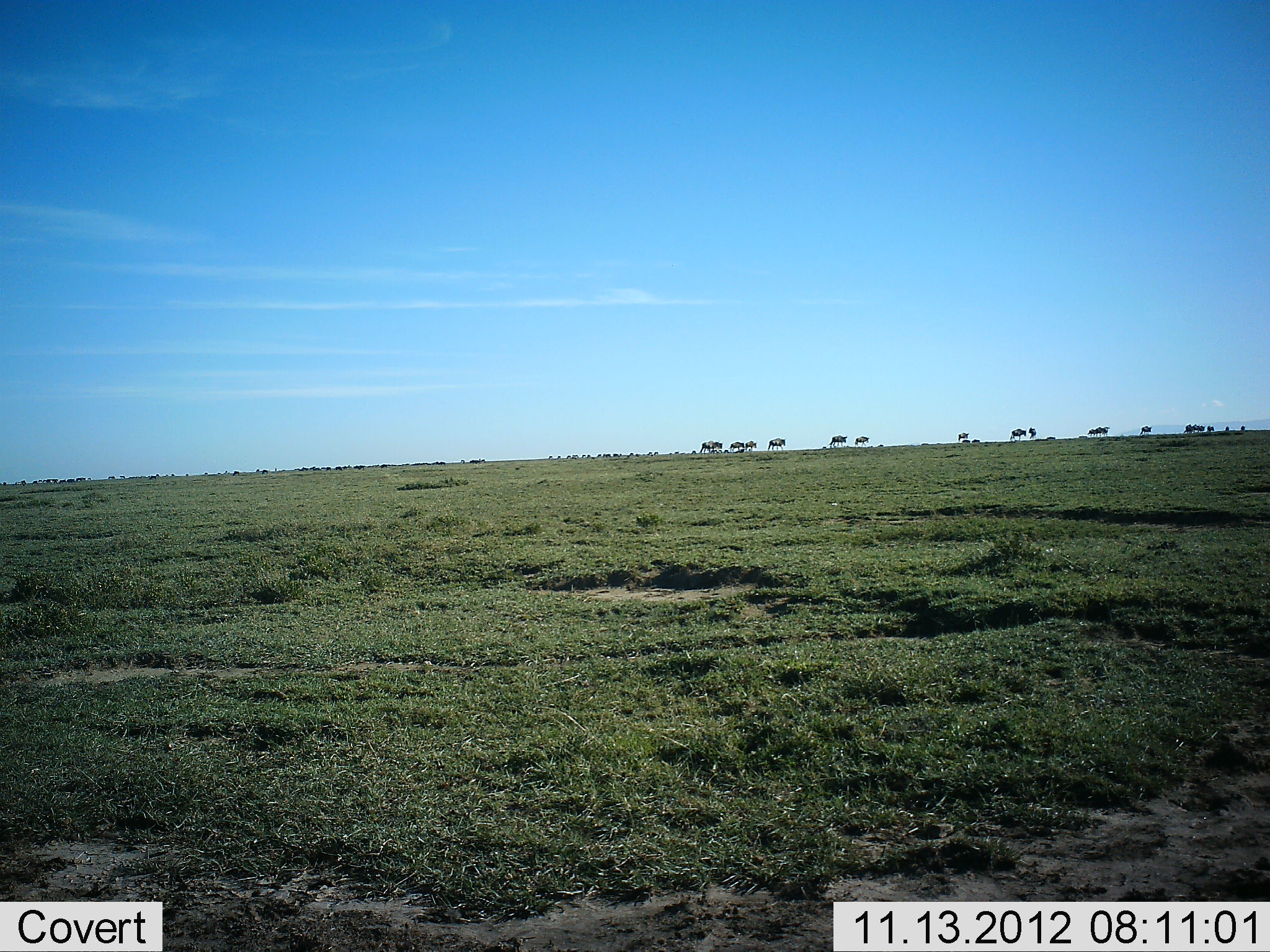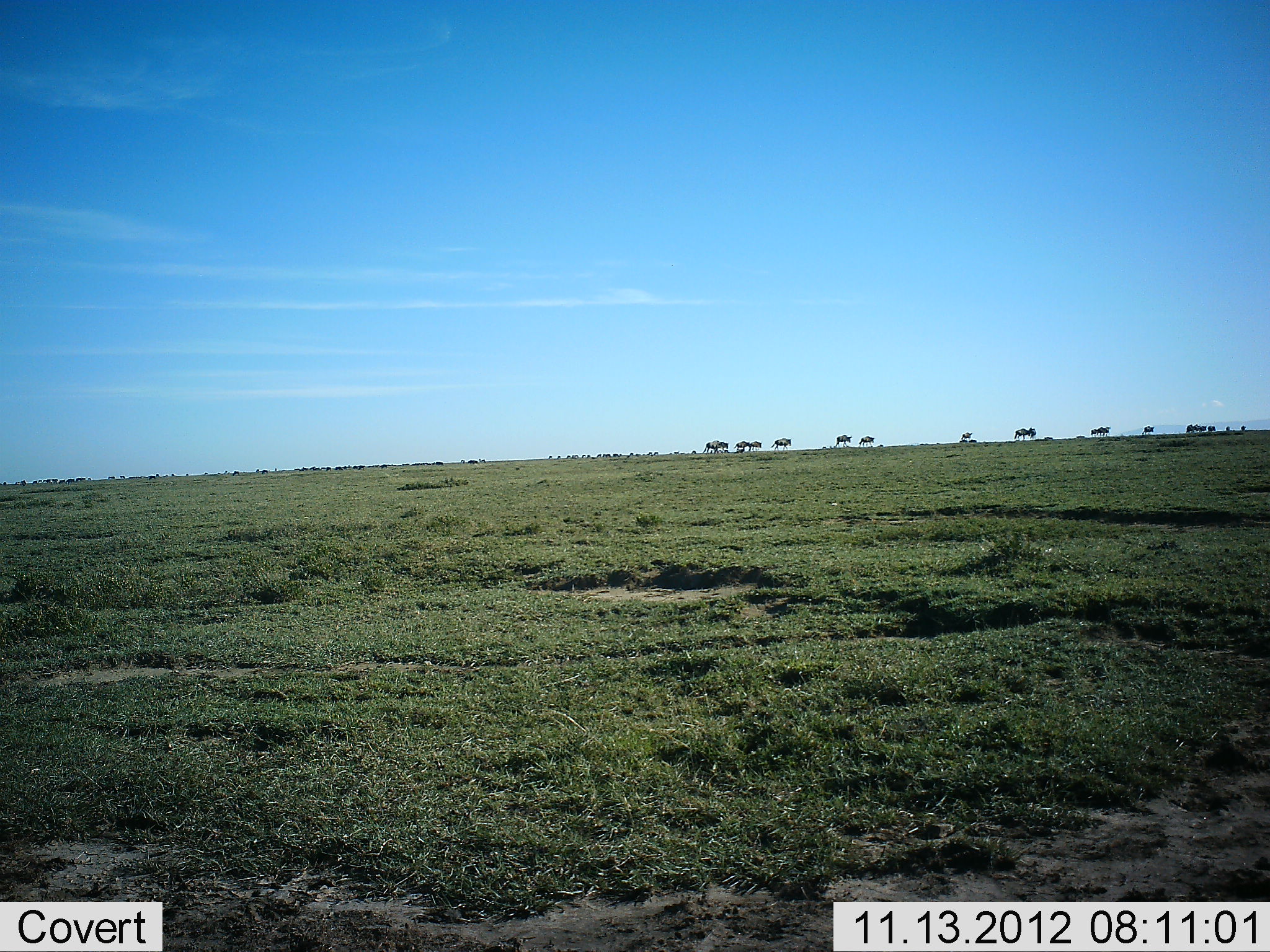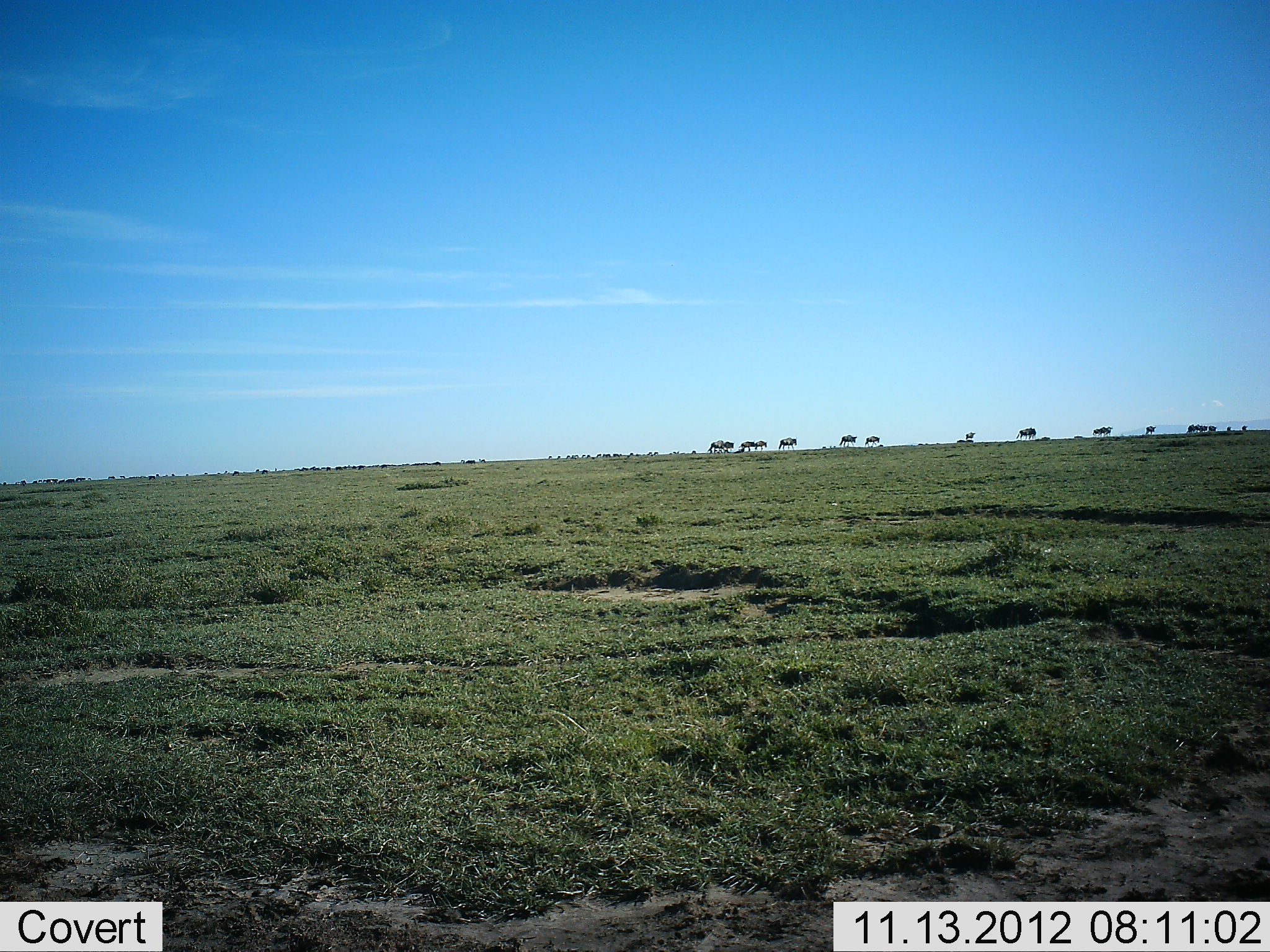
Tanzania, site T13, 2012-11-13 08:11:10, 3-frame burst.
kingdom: Animalia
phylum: Chordata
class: Mammalia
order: Artiodactyla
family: Bovidae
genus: Connochaetes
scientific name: Connochaetes taurinus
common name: blue wildebeest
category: wildebeest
Wildebeest (blue wildebeest) (Connochaetes taurinus), count 11-50. Behavior (volunteer vote fractions): standing 20%, resting 0%, moving 100%, interacting 0%. Young present (vote fraction): 10%. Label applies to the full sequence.